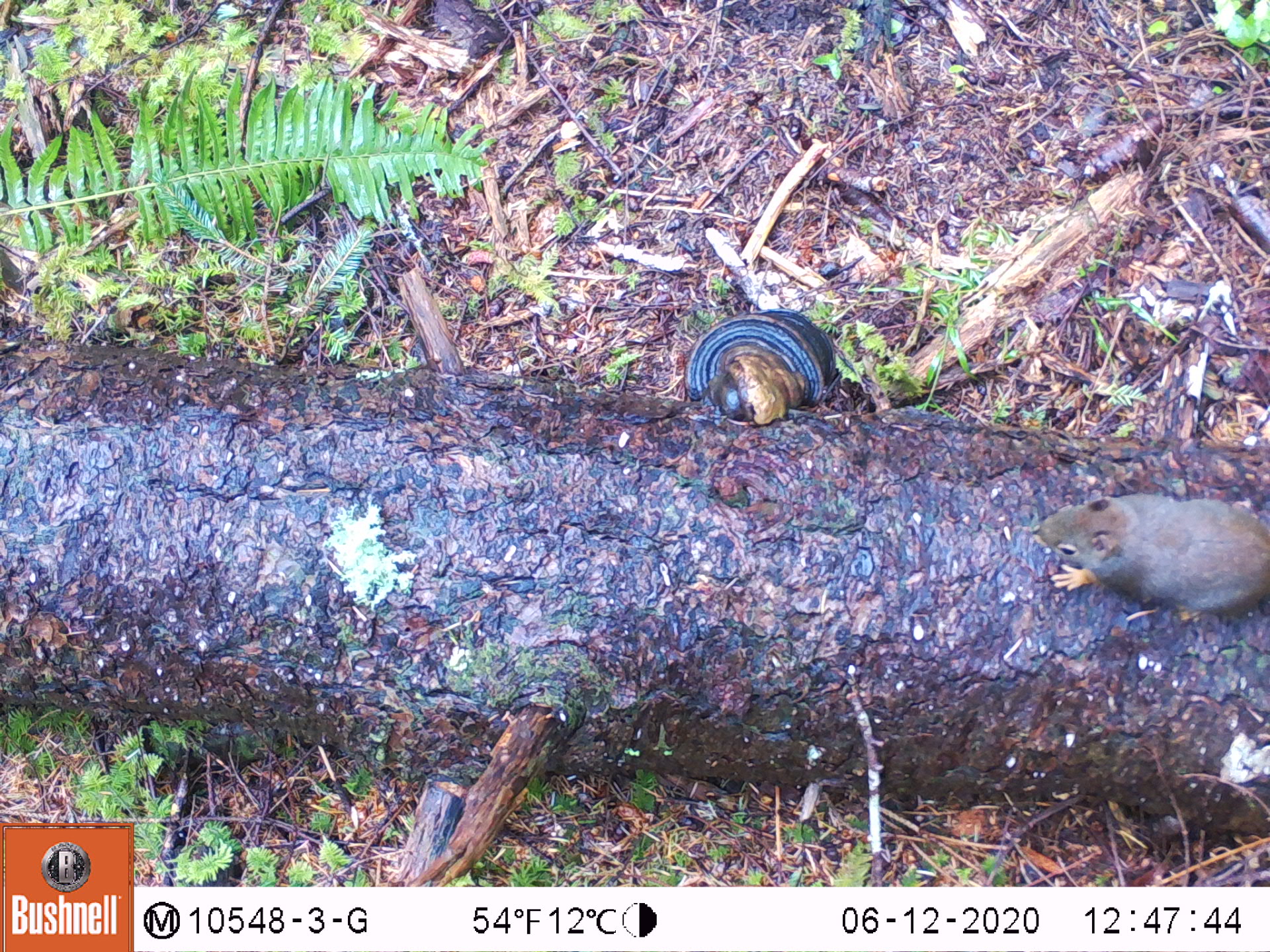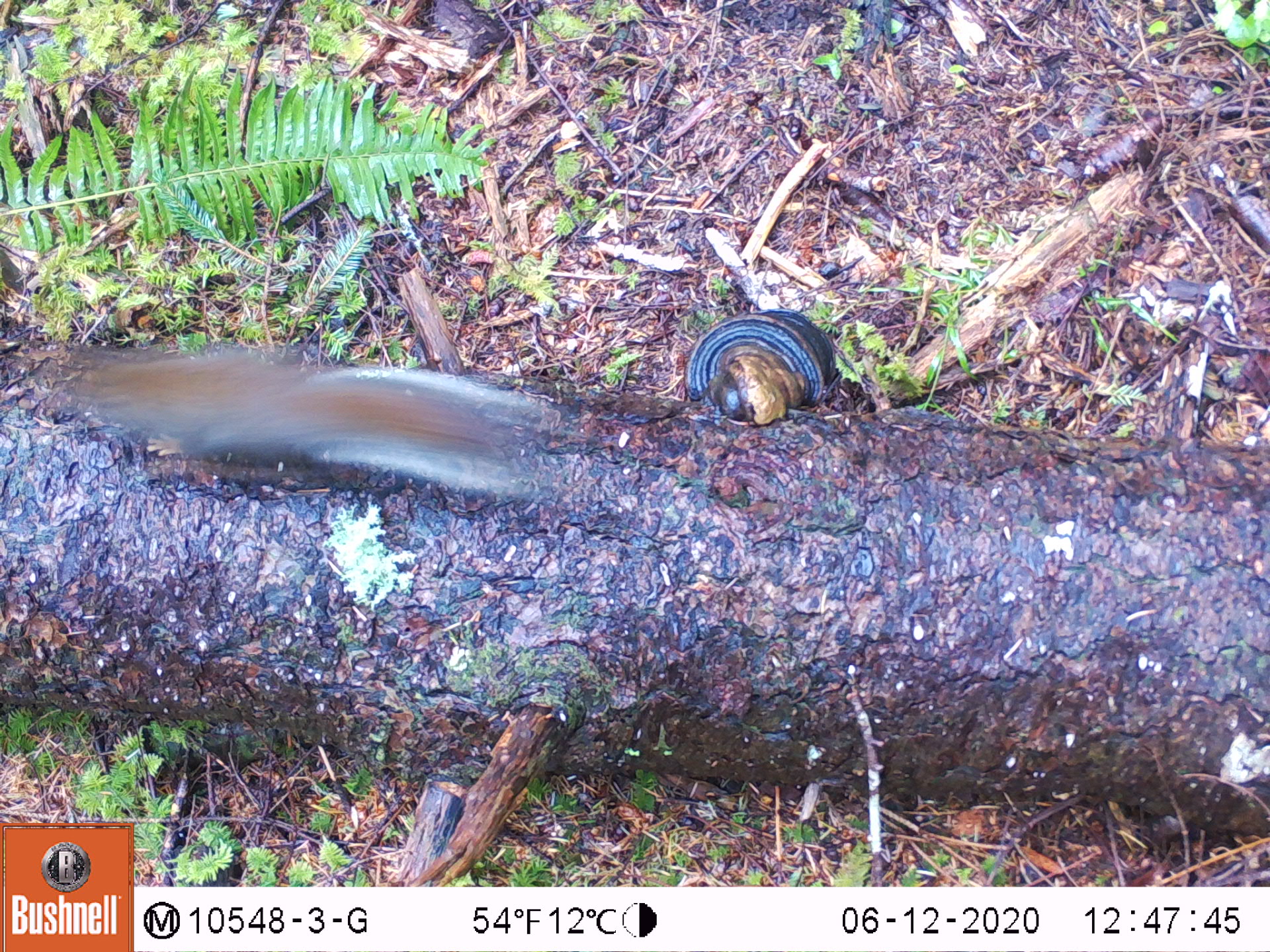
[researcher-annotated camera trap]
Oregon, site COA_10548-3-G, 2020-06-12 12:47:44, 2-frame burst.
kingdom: Animalia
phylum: Chordata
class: Mammalia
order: Rodentia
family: Sciuridae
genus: Tamiasciurus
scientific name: Tamiasciurus douglasii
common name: douglas squirrel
Douglas squirrel (Tamiasciurus douglasii).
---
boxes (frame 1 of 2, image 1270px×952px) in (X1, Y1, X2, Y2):
douglas squirrel: (1035, 490, 1263, 637)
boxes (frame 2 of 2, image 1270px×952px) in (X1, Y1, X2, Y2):
douglas squirrel: (72, 341, 541, 498)